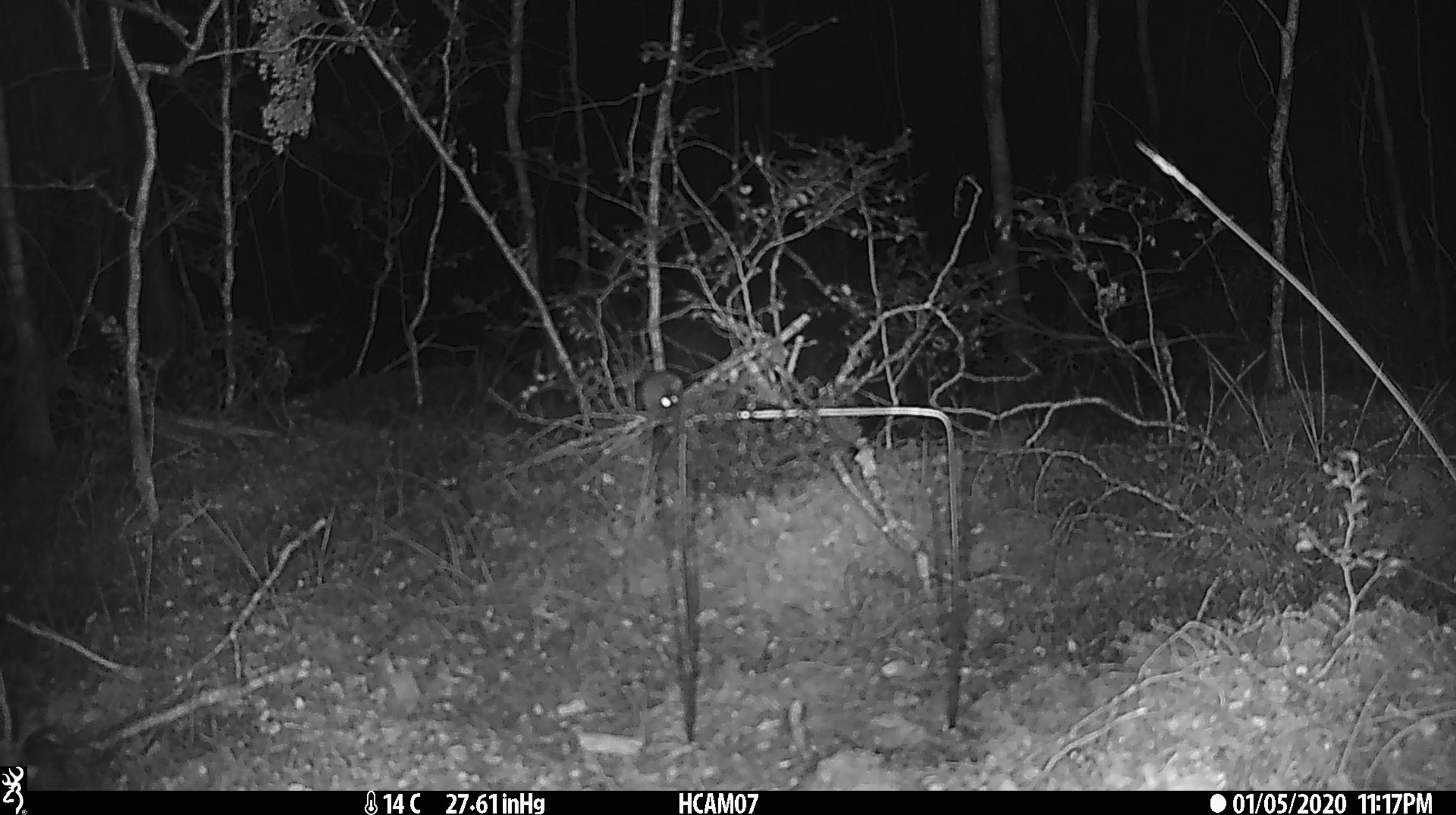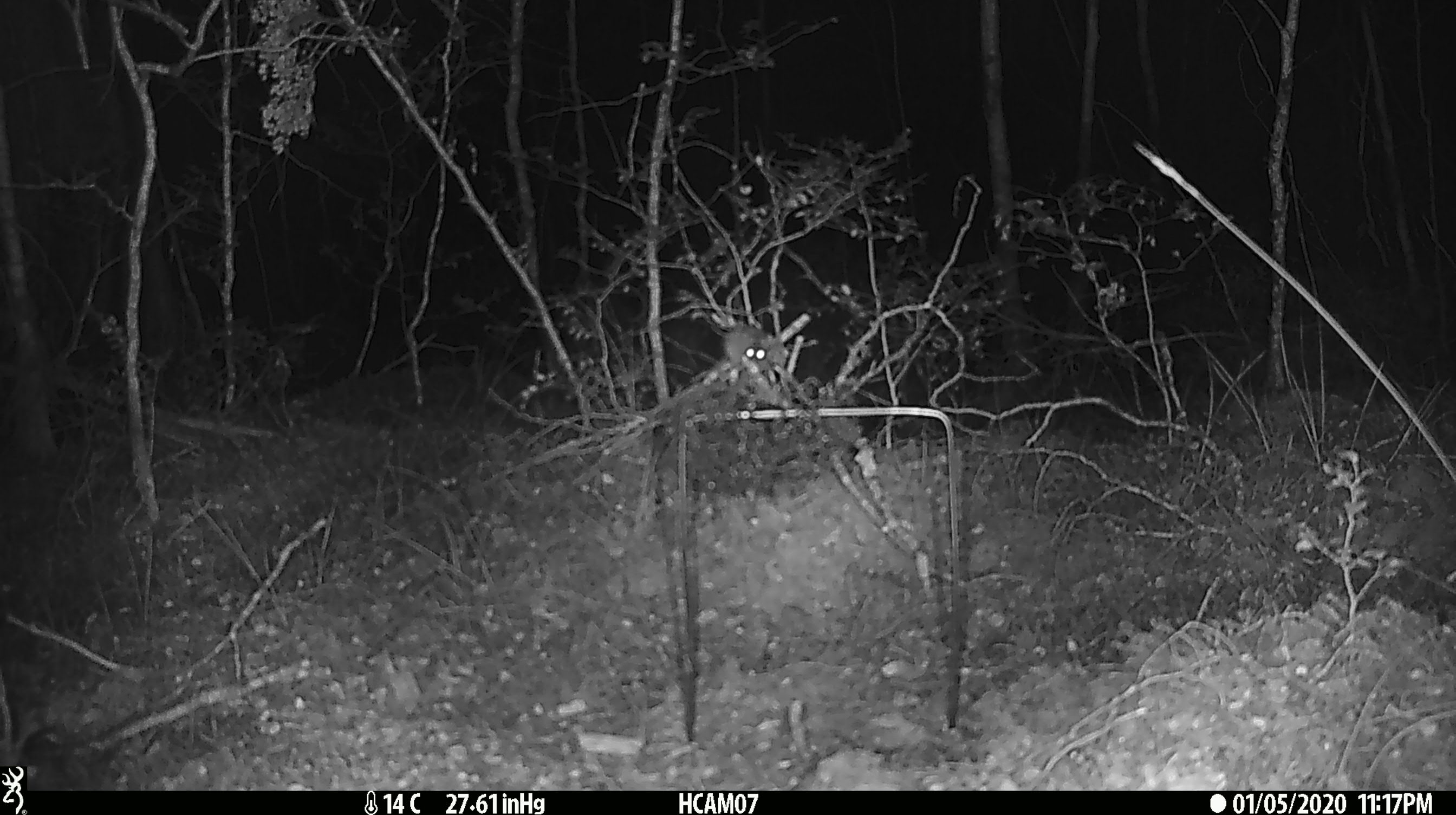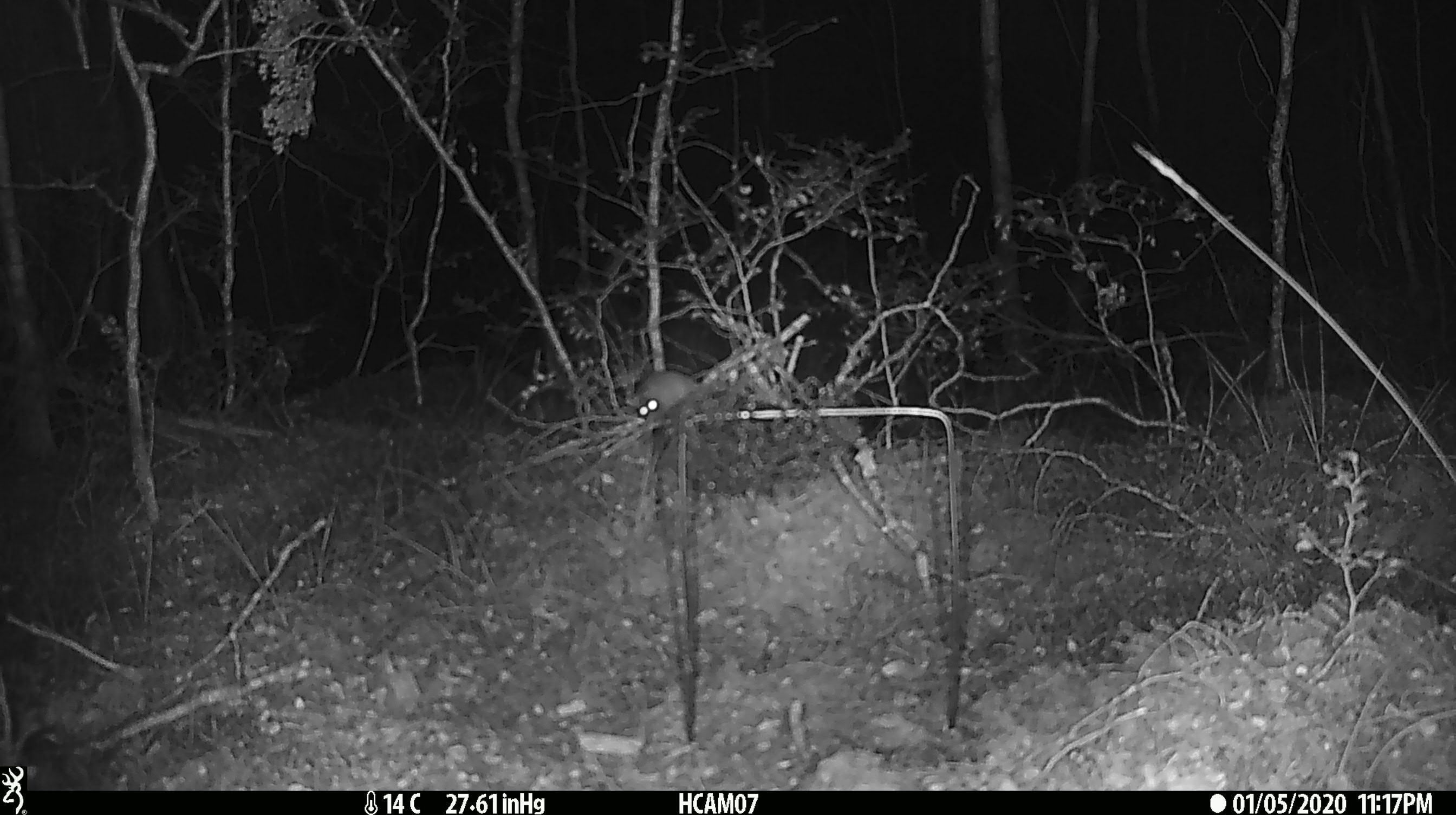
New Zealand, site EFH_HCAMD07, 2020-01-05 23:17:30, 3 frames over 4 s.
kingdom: Animalia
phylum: Chordata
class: Mammalia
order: Rodentia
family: Muridae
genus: Mus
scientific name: Mus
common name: mouse